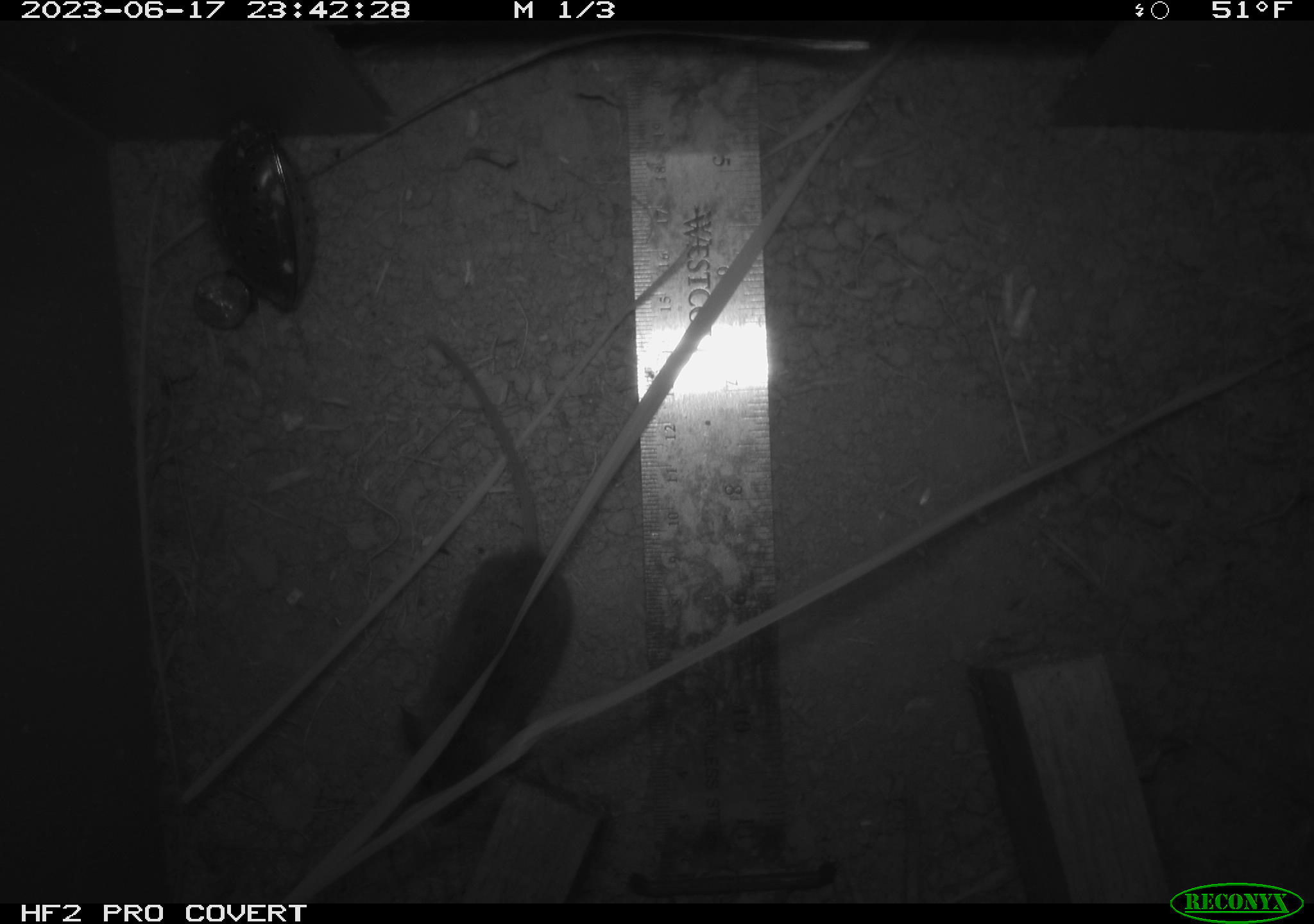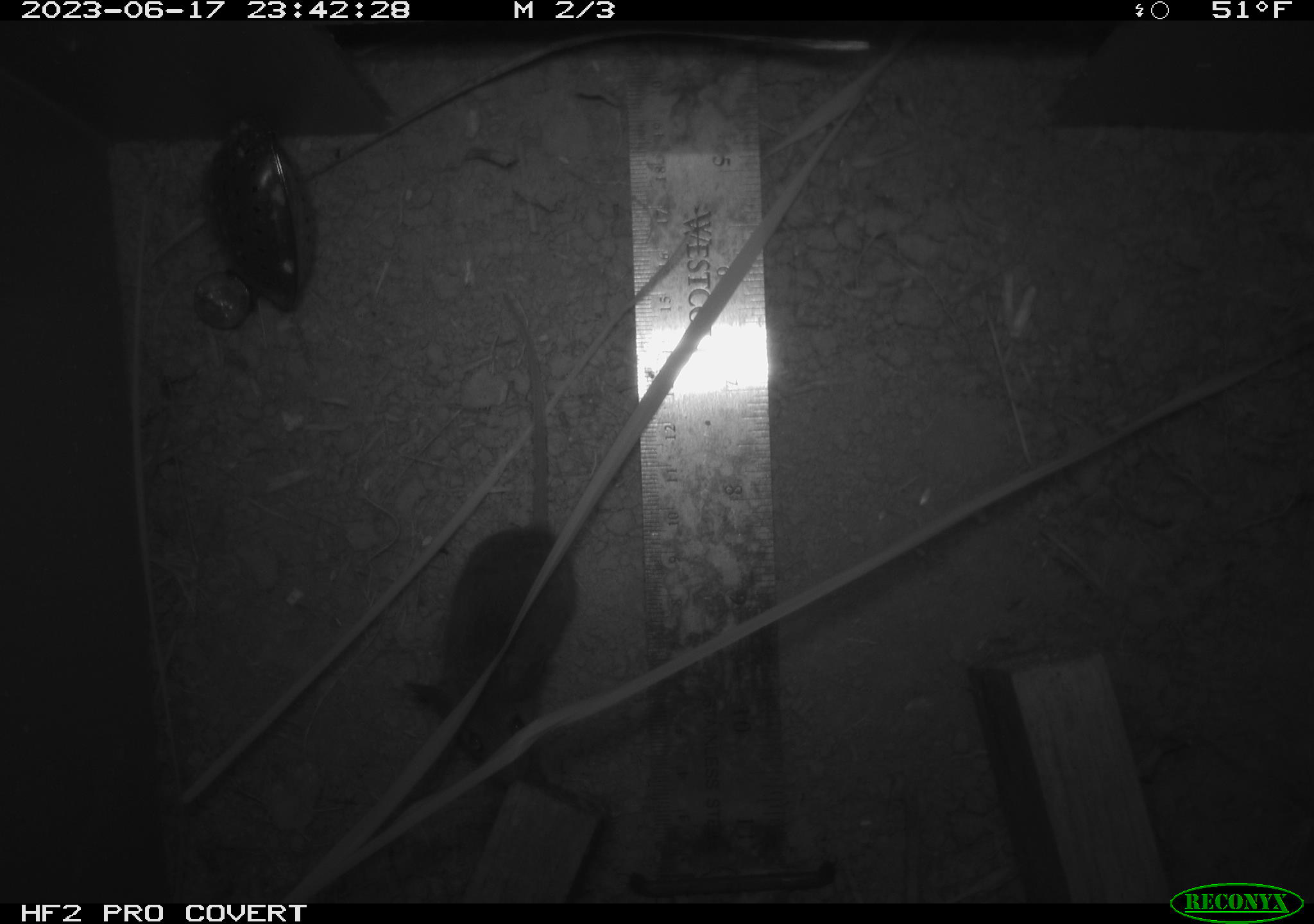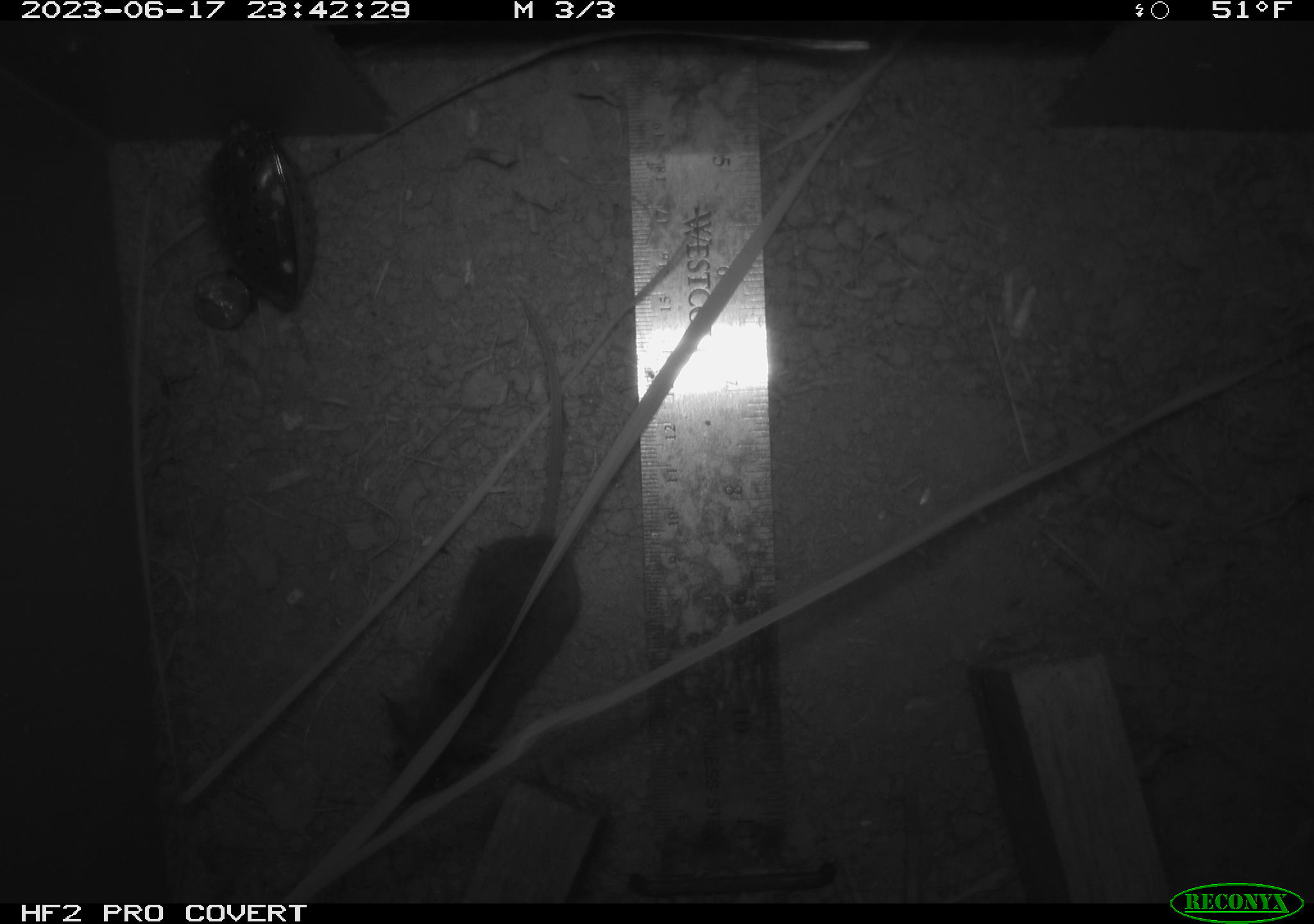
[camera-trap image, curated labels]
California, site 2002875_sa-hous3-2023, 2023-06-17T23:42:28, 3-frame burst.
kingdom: Animalia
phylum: Chordata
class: Mammalia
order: Rodentia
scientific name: Rodentia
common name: mouse species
Mouse species (Rodentia).